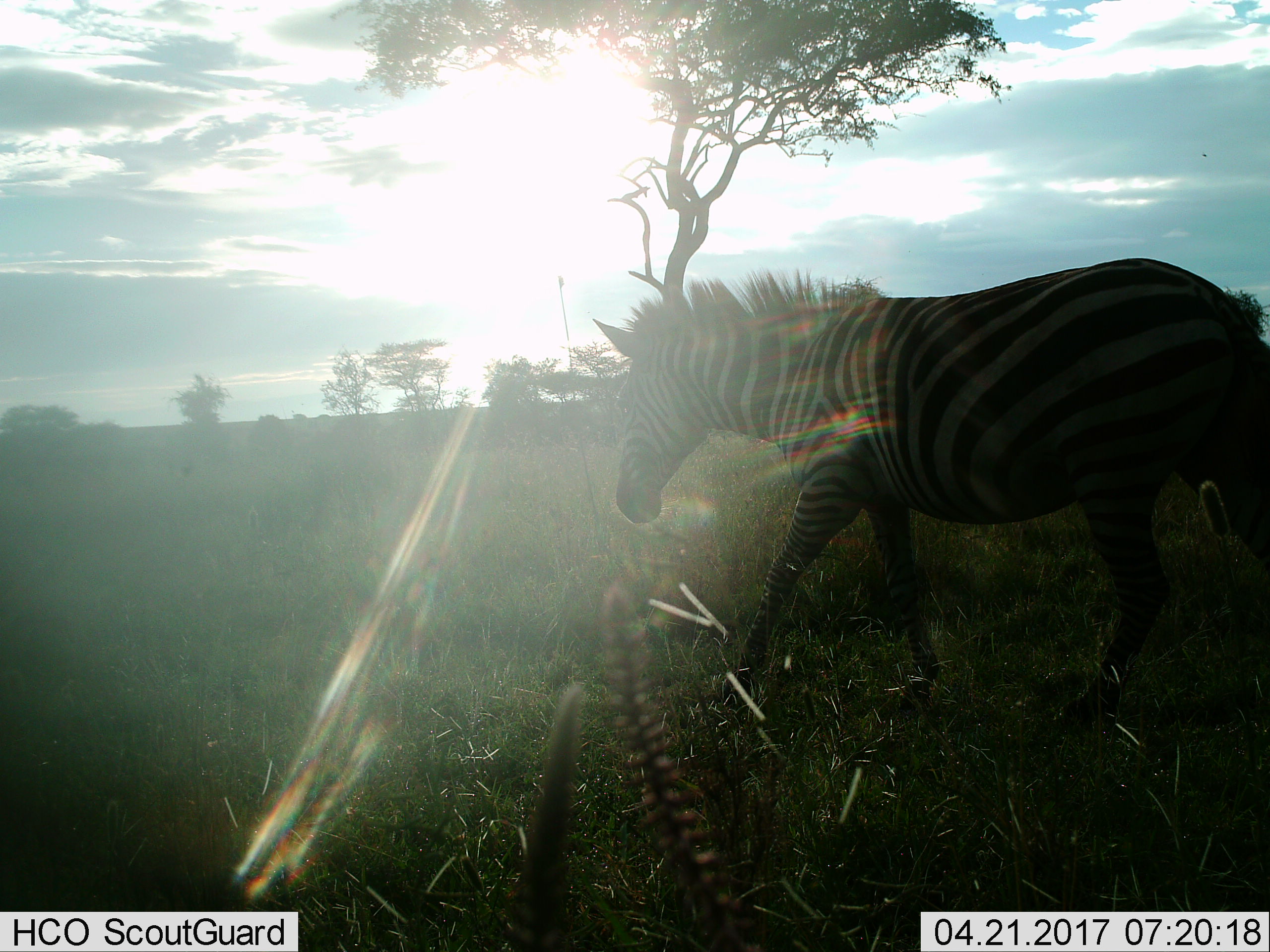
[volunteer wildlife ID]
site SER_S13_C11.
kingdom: Animalia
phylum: Chordata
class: Mammalia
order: Perissodactyla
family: Equidae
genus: Equus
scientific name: Equus quagga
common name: plains zebra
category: zebraplains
Zebraplains (plains zebra) (Equus quagga), count 1. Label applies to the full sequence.